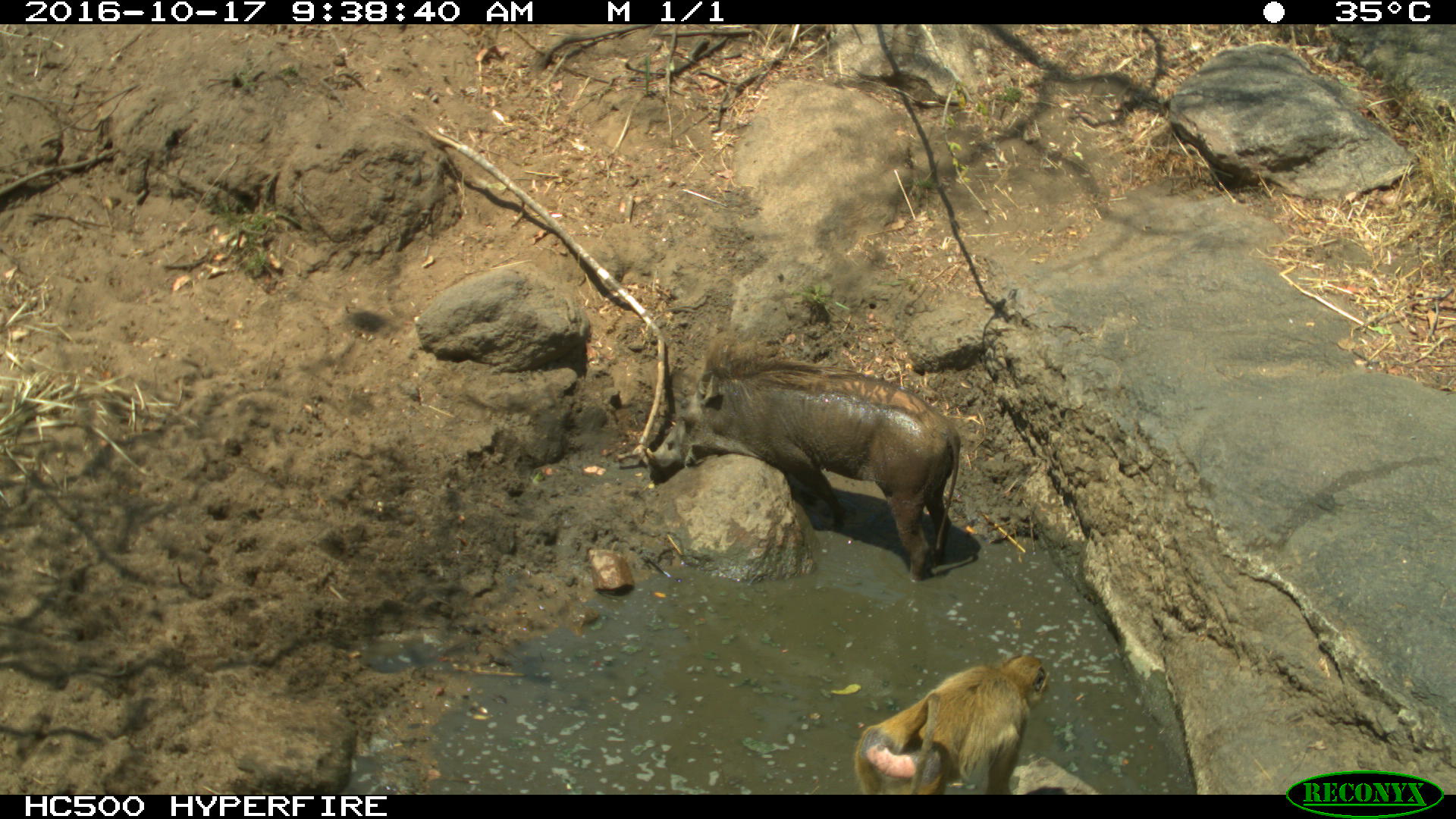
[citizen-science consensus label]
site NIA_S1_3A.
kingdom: Animalia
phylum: Chordata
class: Mammalia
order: Primates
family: Cercopithecidae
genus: Papio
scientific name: Papio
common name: baboon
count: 1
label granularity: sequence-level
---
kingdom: Animalia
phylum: Chordata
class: Mammalia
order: Artiodactyla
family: Suidae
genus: Phacochoerus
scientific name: Phacochoerus africanus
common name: warthog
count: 1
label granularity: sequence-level